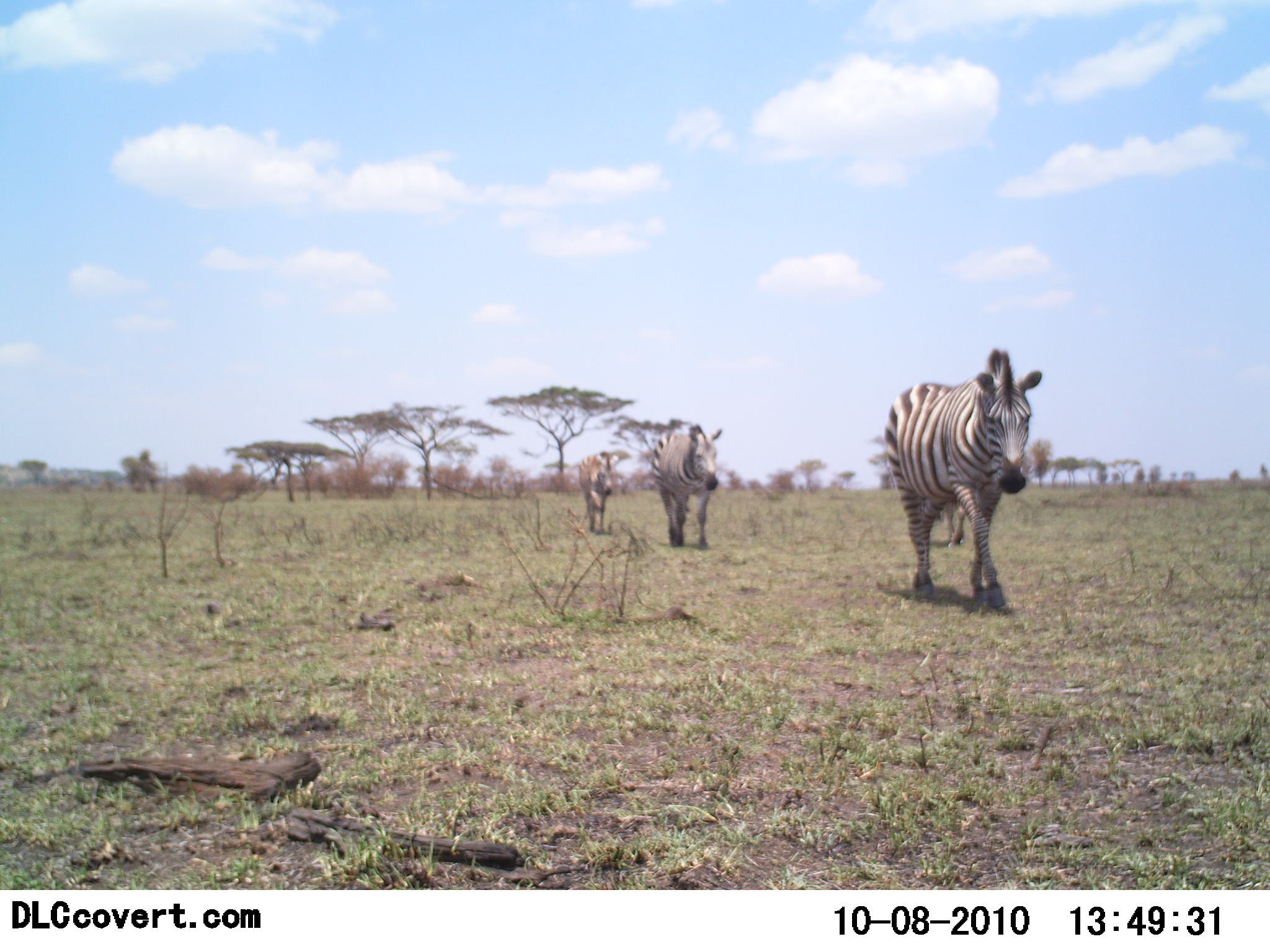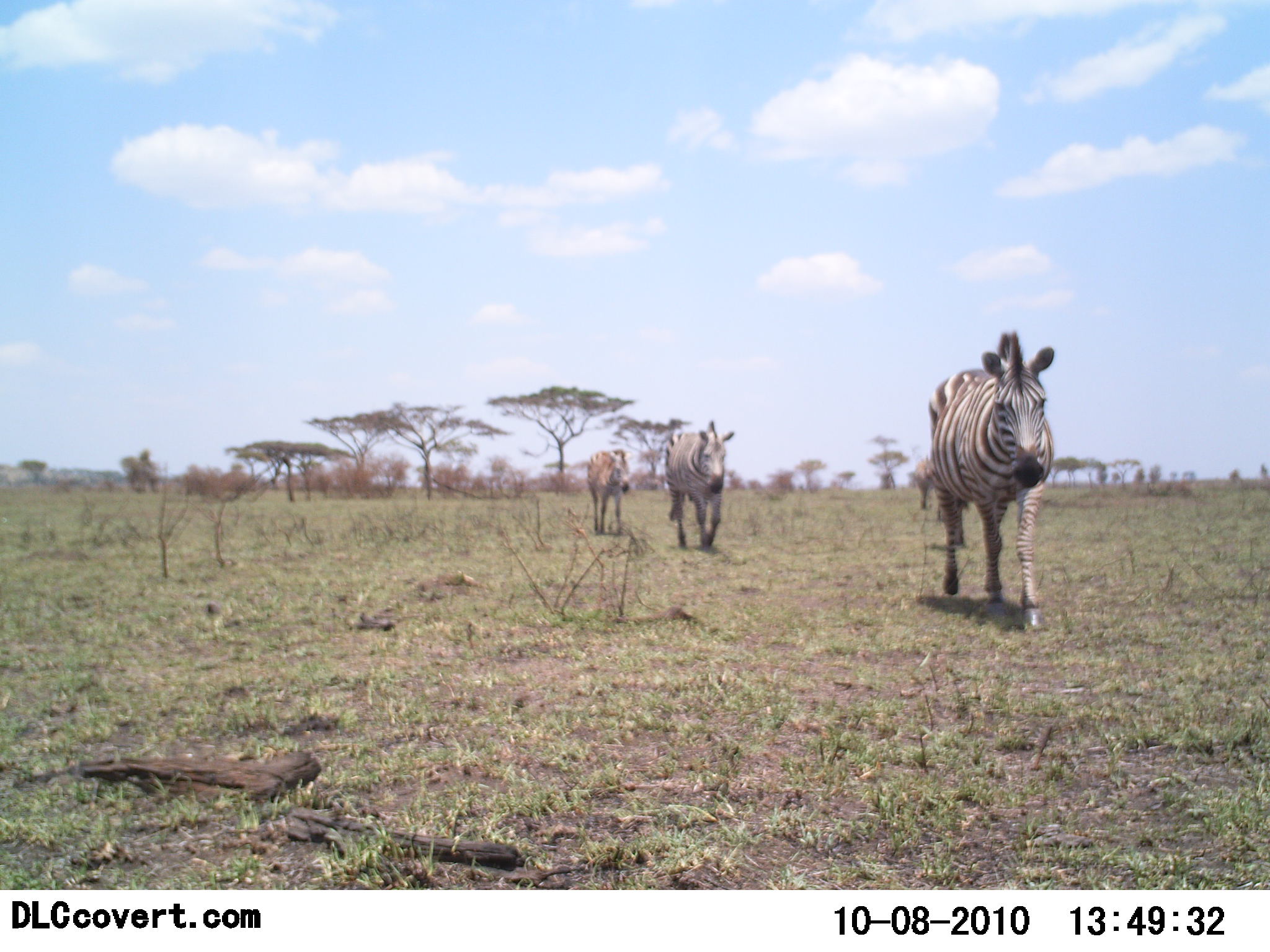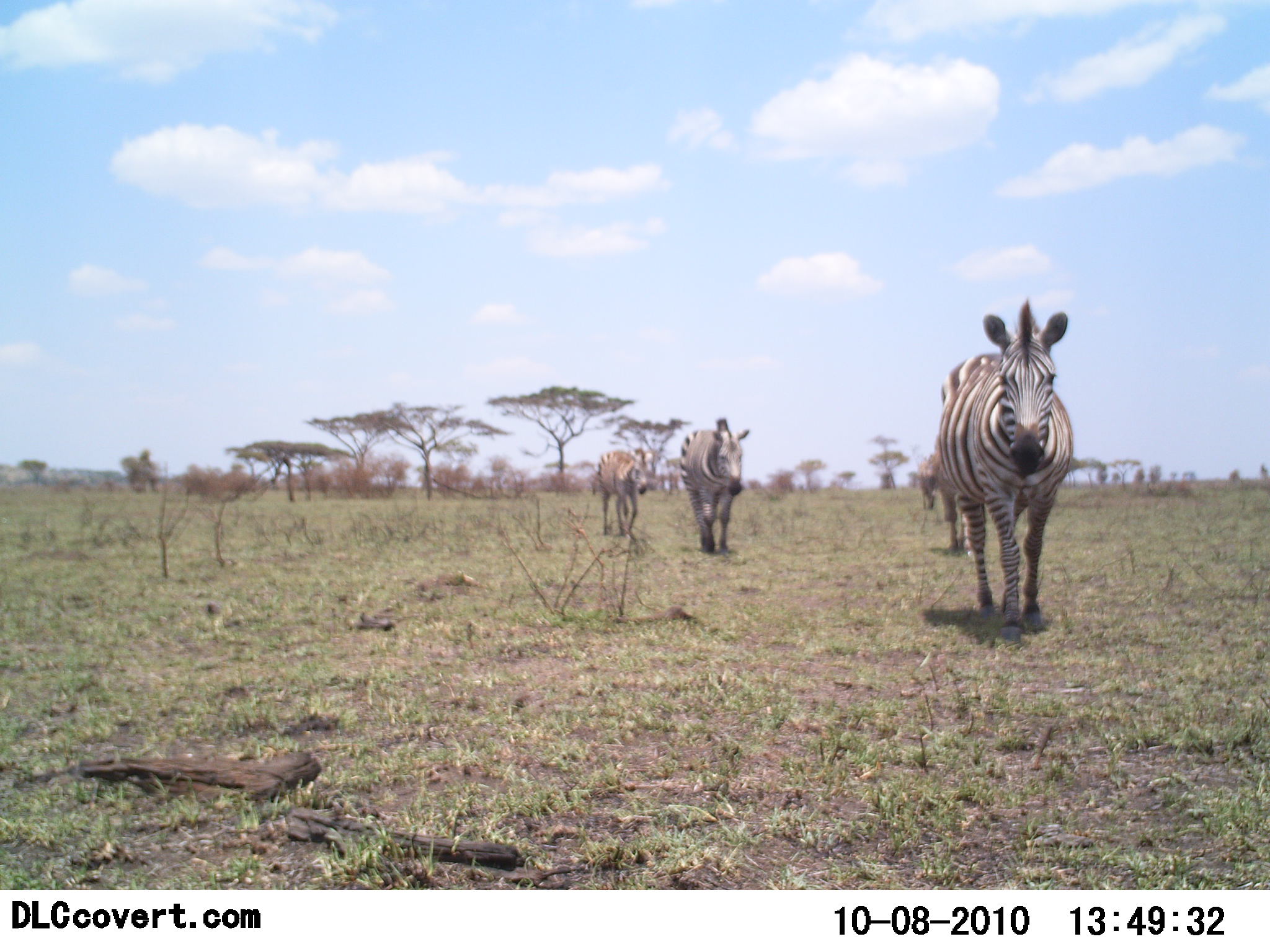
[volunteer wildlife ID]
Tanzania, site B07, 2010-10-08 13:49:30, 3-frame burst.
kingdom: Animalia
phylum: Chordata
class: Mammalia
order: Perissodactyla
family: Equidae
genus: Equus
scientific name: Equus quagga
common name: plains zebra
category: zebra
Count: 3.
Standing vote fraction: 0%.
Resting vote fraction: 0%.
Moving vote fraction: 100%.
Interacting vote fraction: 0%.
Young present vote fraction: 17%.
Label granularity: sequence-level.